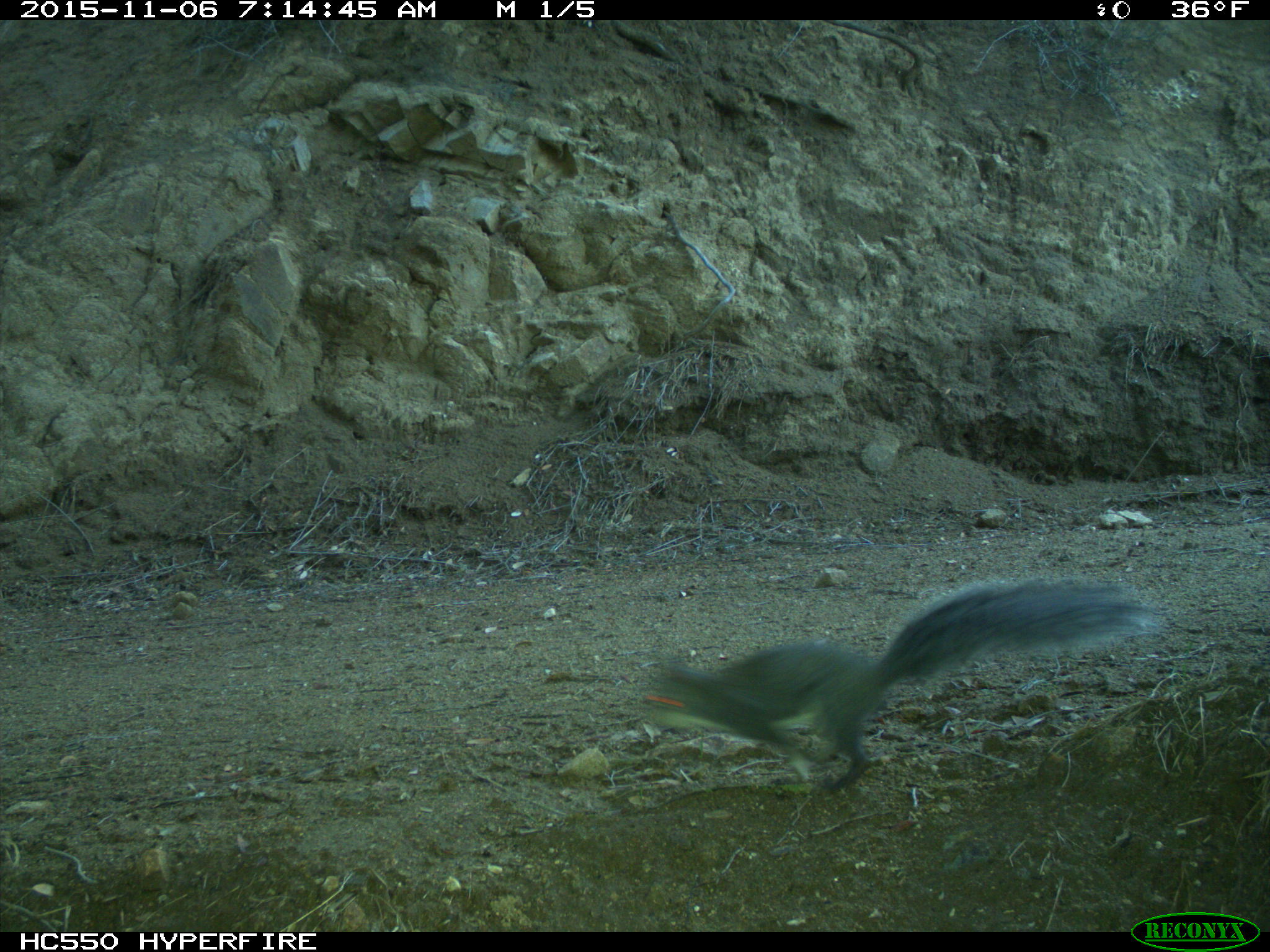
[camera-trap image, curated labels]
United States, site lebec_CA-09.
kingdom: Animalia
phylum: Chordata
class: Mammalia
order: Rodentia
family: Sciuridae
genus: Sciurus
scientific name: Sciurus carolinensis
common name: eastern gray squirrel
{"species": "Sciurus carolinensis (eastern gray squirrel)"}